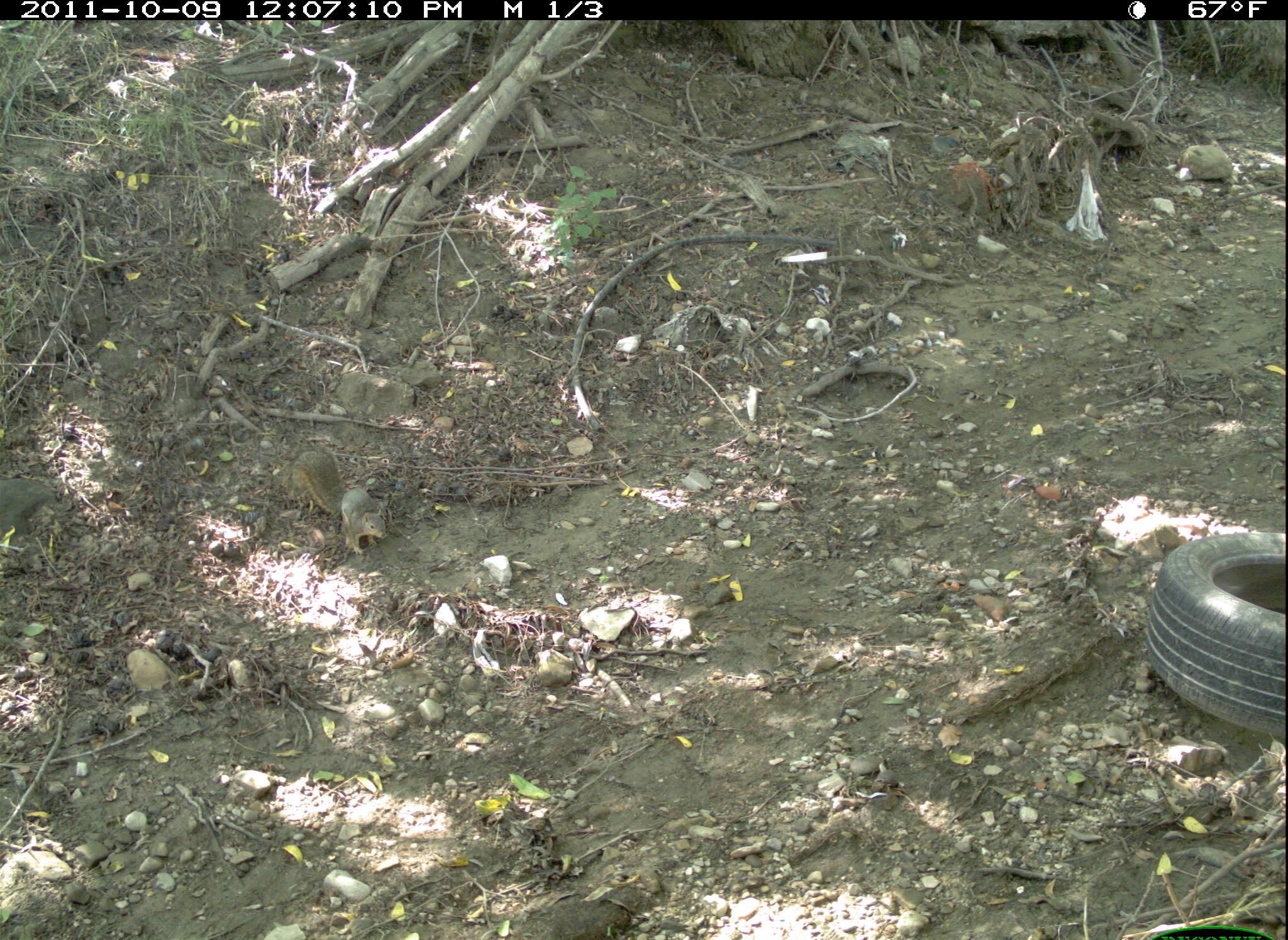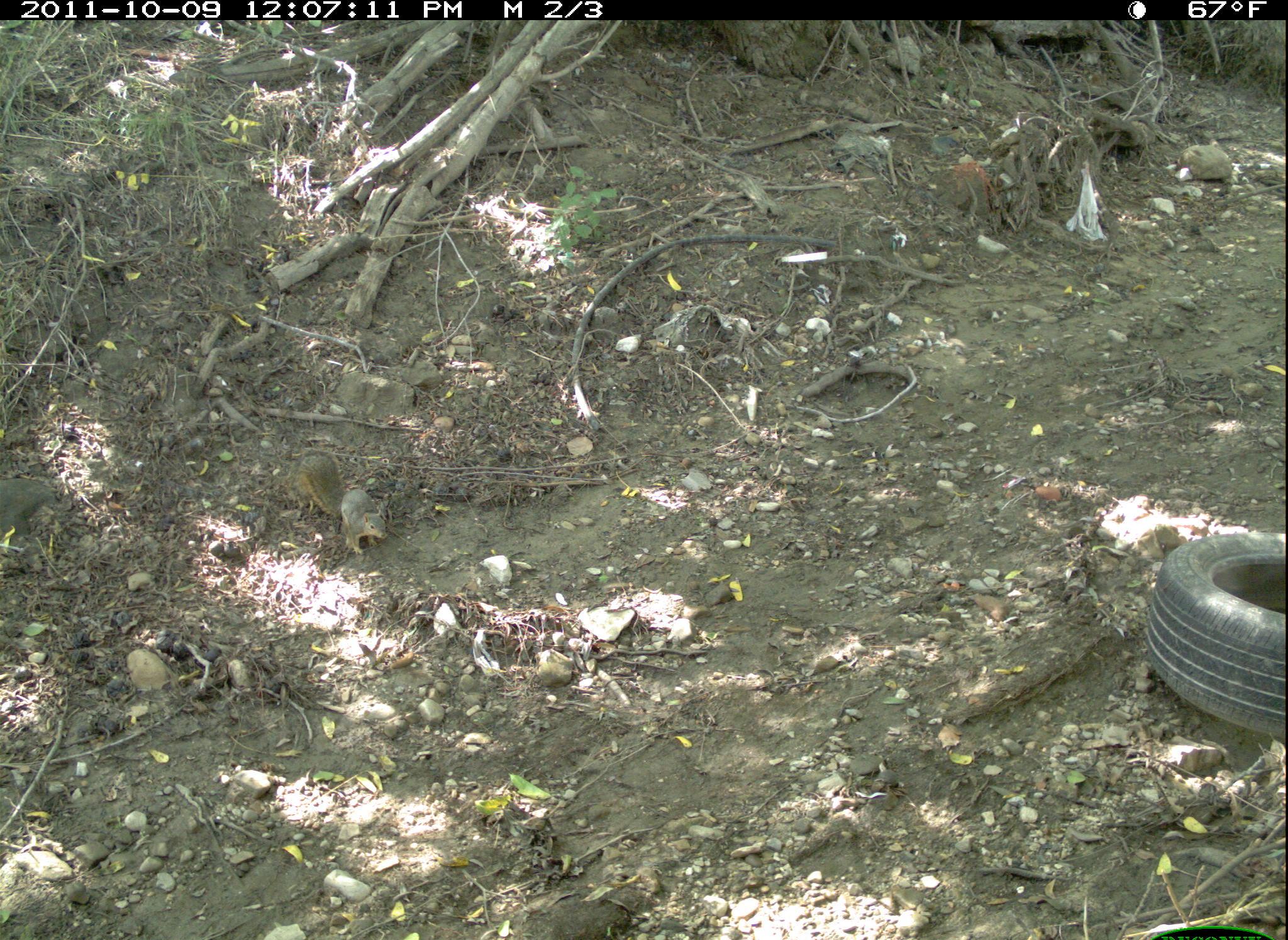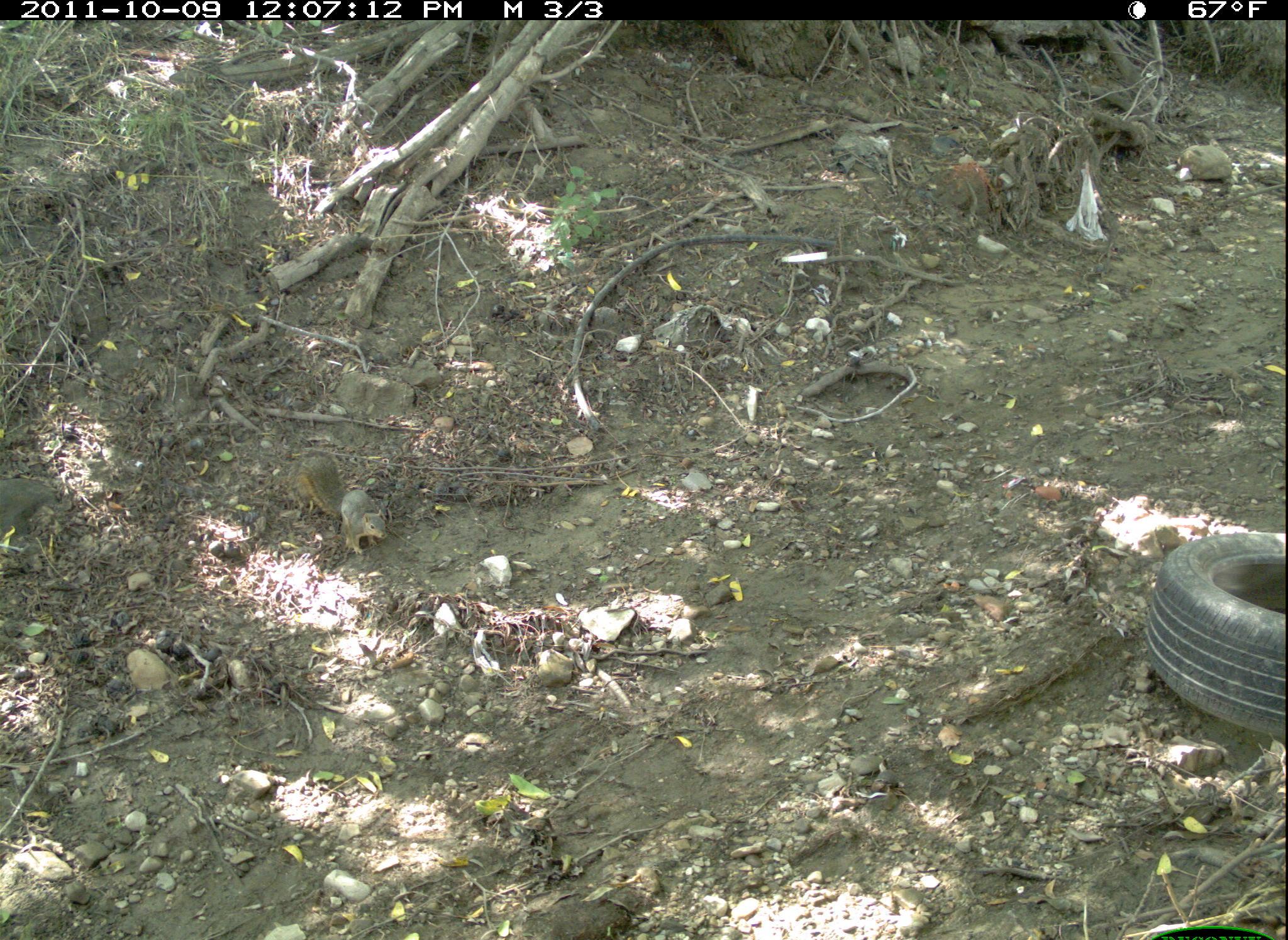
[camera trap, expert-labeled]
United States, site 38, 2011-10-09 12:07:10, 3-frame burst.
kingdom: Animalia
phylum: Chordata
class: Mammalia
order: Rodentia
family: Sciuridae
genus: Sciurus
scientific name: Sciurus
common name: squirrel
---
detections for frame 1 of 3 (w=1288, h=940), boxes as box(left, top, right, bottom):
squirrel: box(280, 443, 398, 570)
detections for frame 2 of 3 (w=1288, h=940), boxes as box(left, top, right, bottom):
squirrel: box(283, 441, 411, 559)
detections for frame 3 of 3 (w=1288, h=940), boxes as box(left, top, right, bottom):
squirrel: box(296, 446, 404, 564)